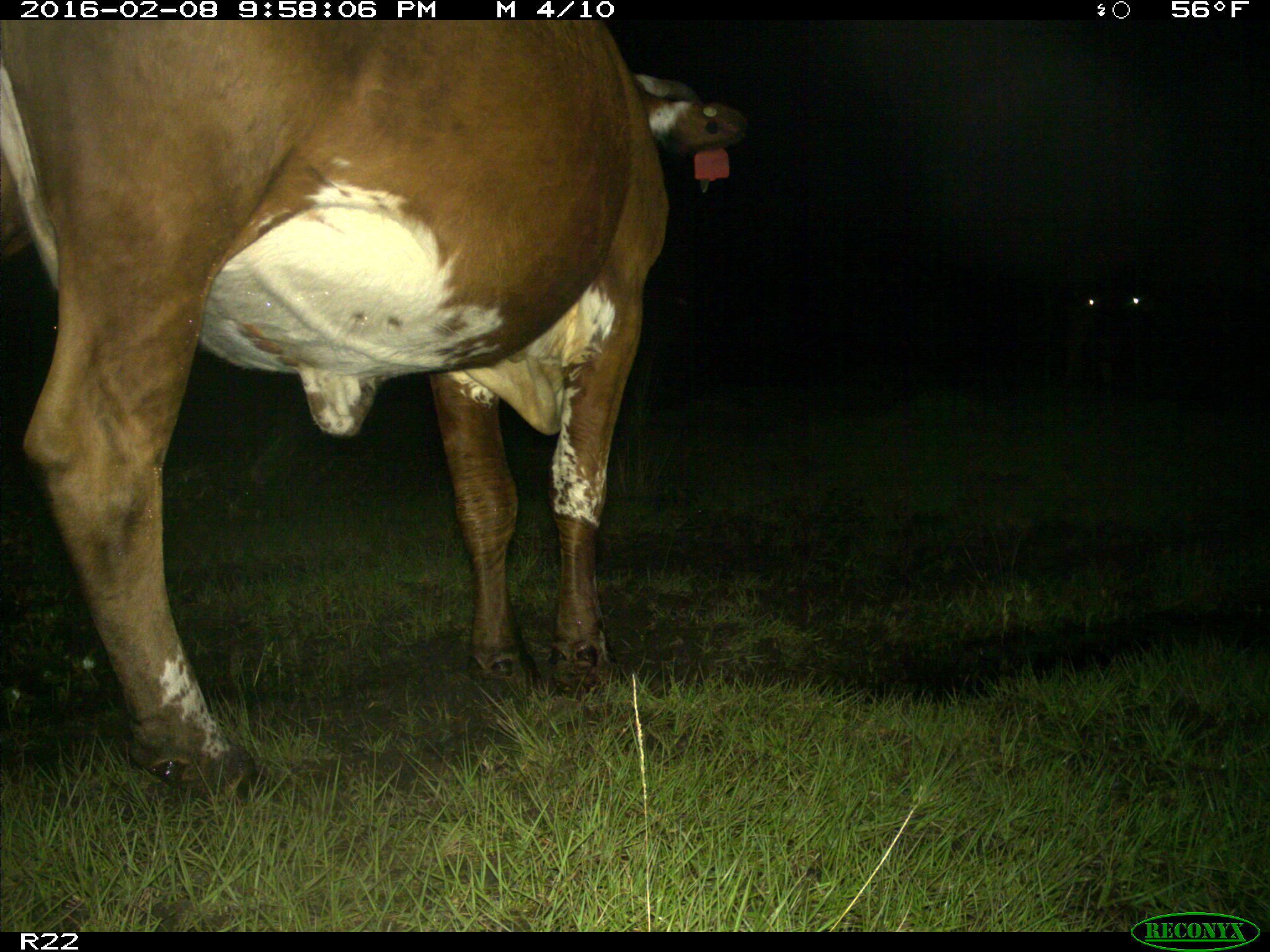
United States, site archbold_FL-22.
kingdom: Animalia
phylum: Chordata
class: Mammalia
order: Artiodactyla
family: Bovidae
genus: Bos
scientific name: Bos taurus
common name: domestic cow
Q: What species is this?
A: Bos taurus (domestic cow).